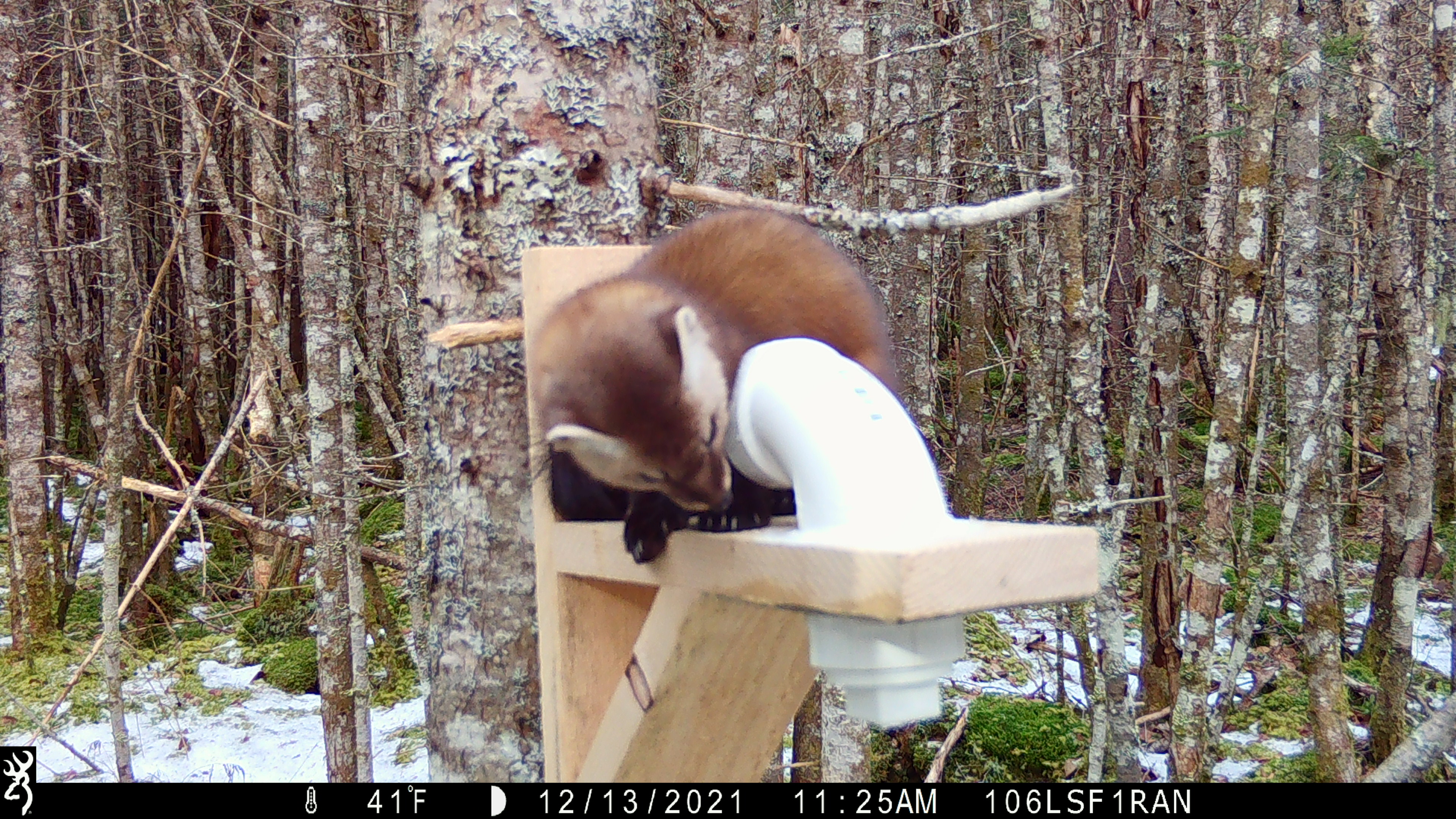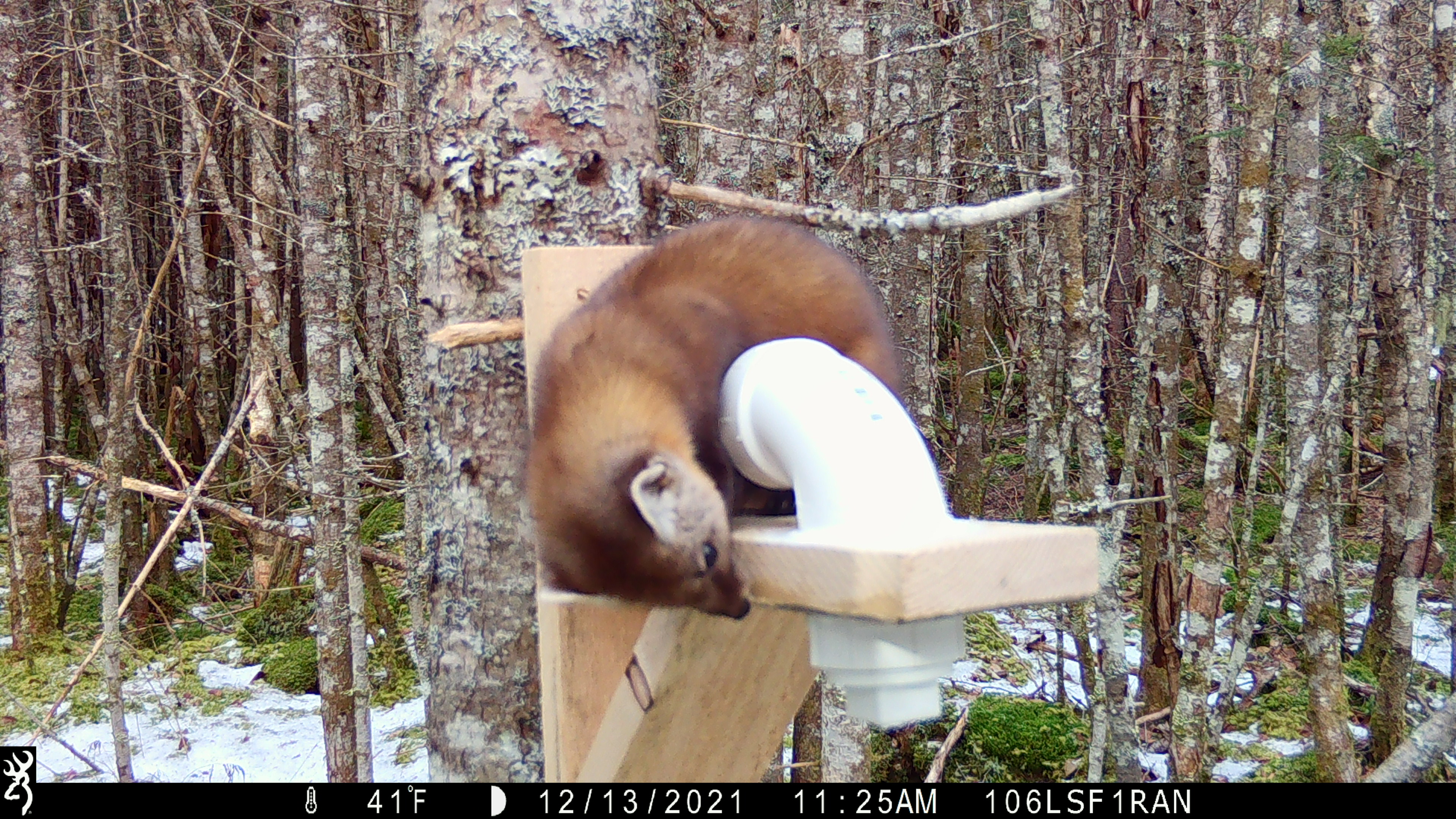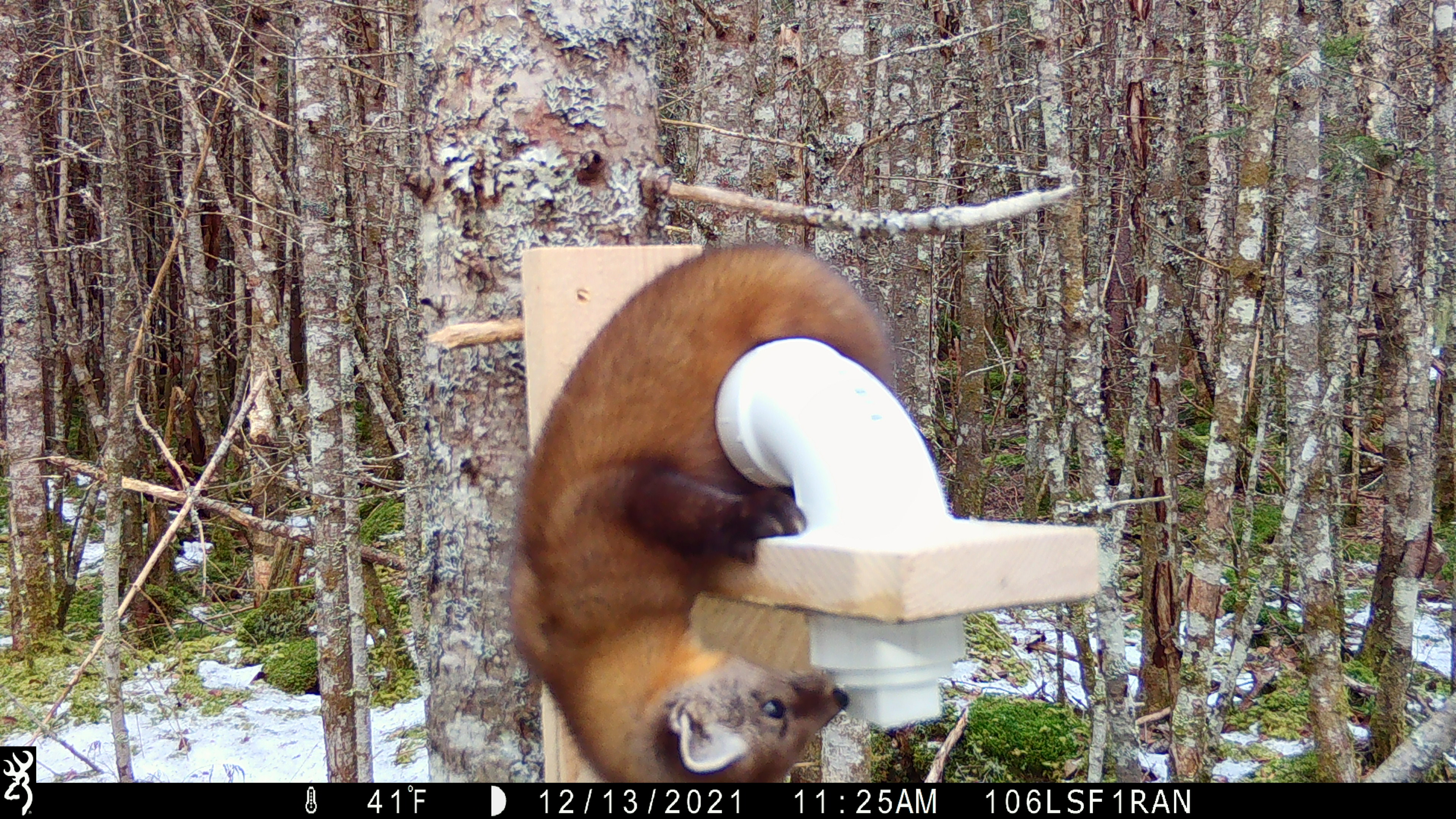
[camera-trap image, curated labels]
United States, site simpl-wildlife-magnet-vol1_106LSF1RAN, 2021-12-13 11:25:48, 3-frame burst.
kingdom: Animalia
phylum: Chordata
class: Mammalia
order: Carnivora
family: Mustelidae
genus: Martes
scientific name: Martes americana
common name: american marten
American marten (Martes americana).